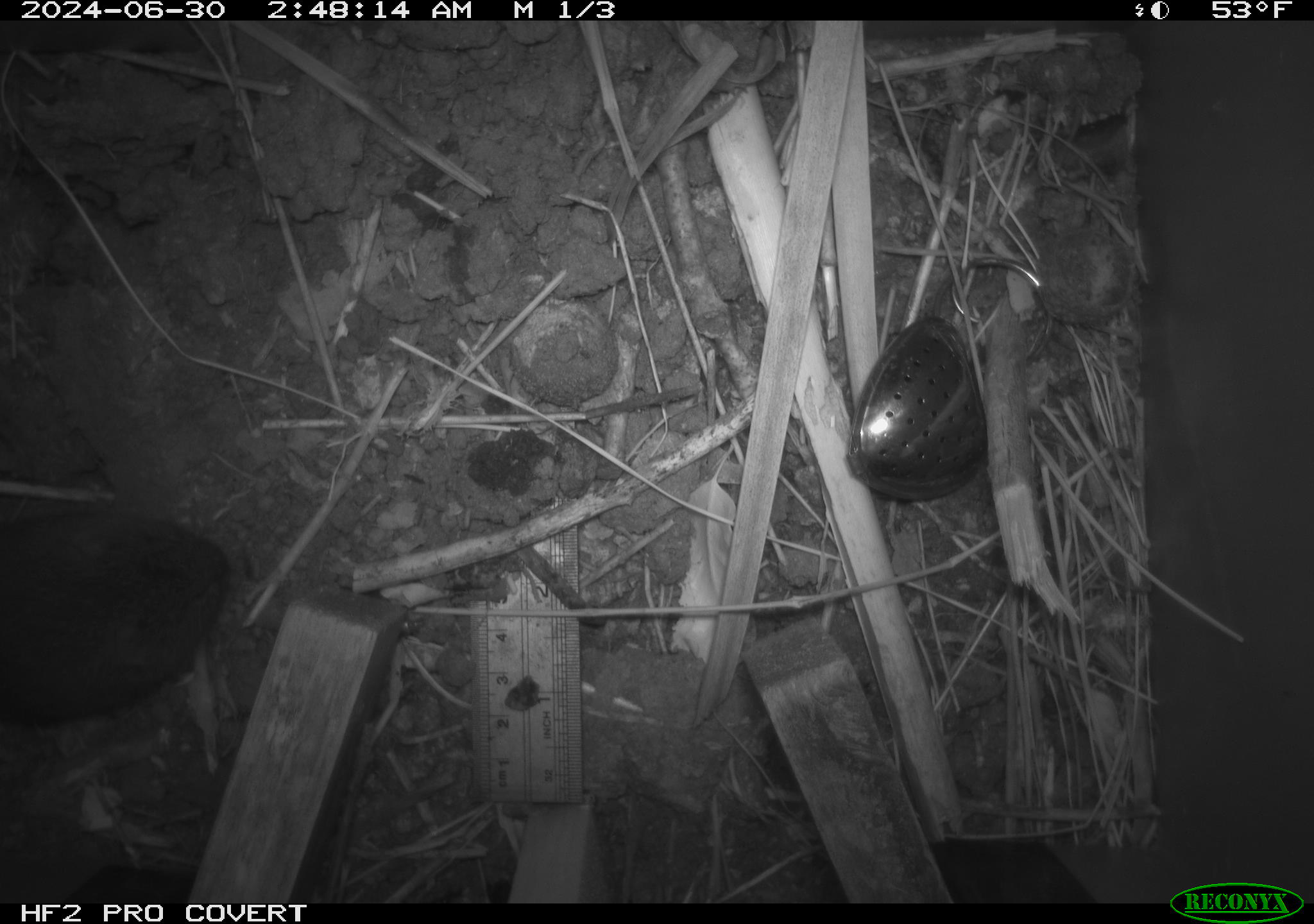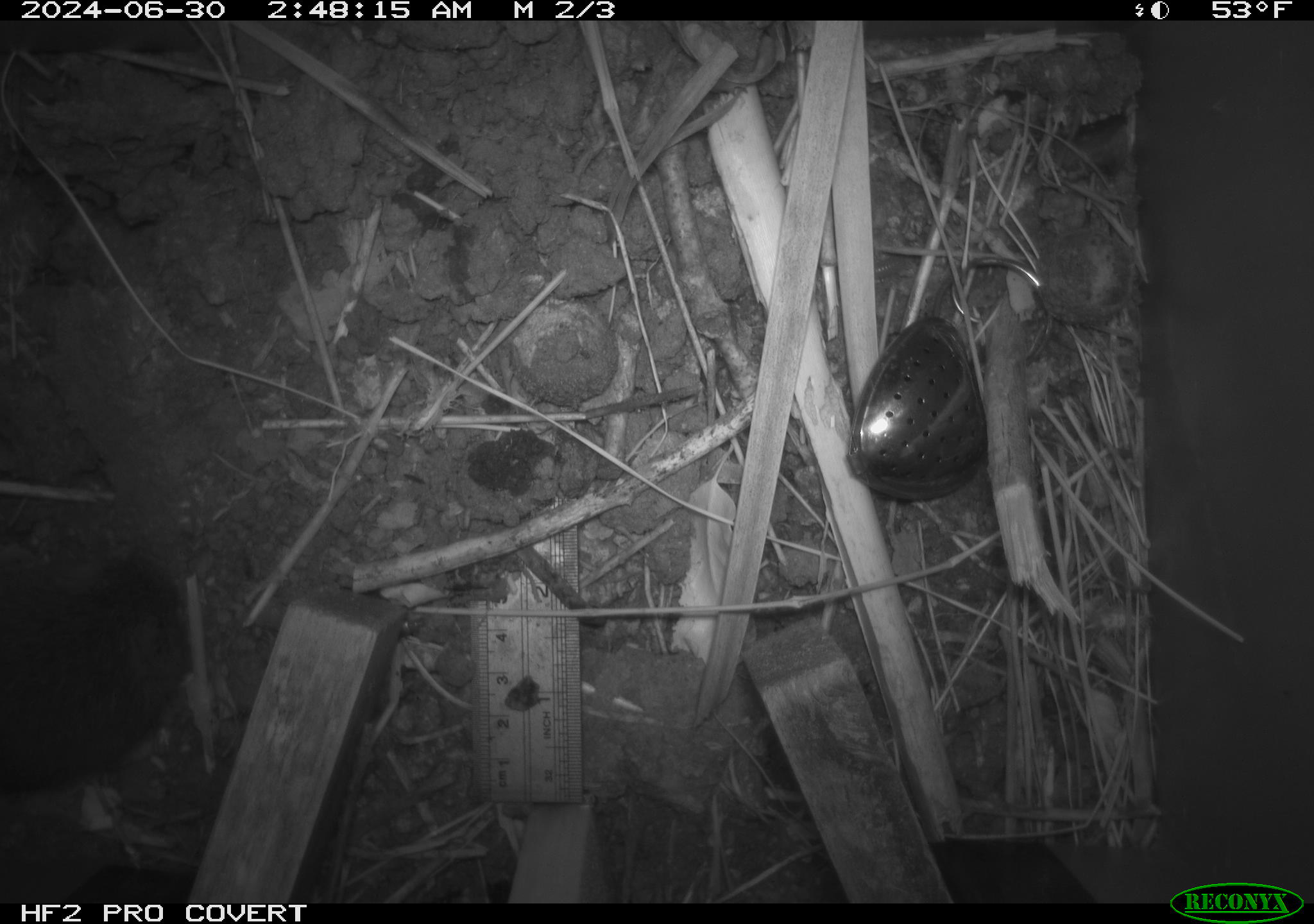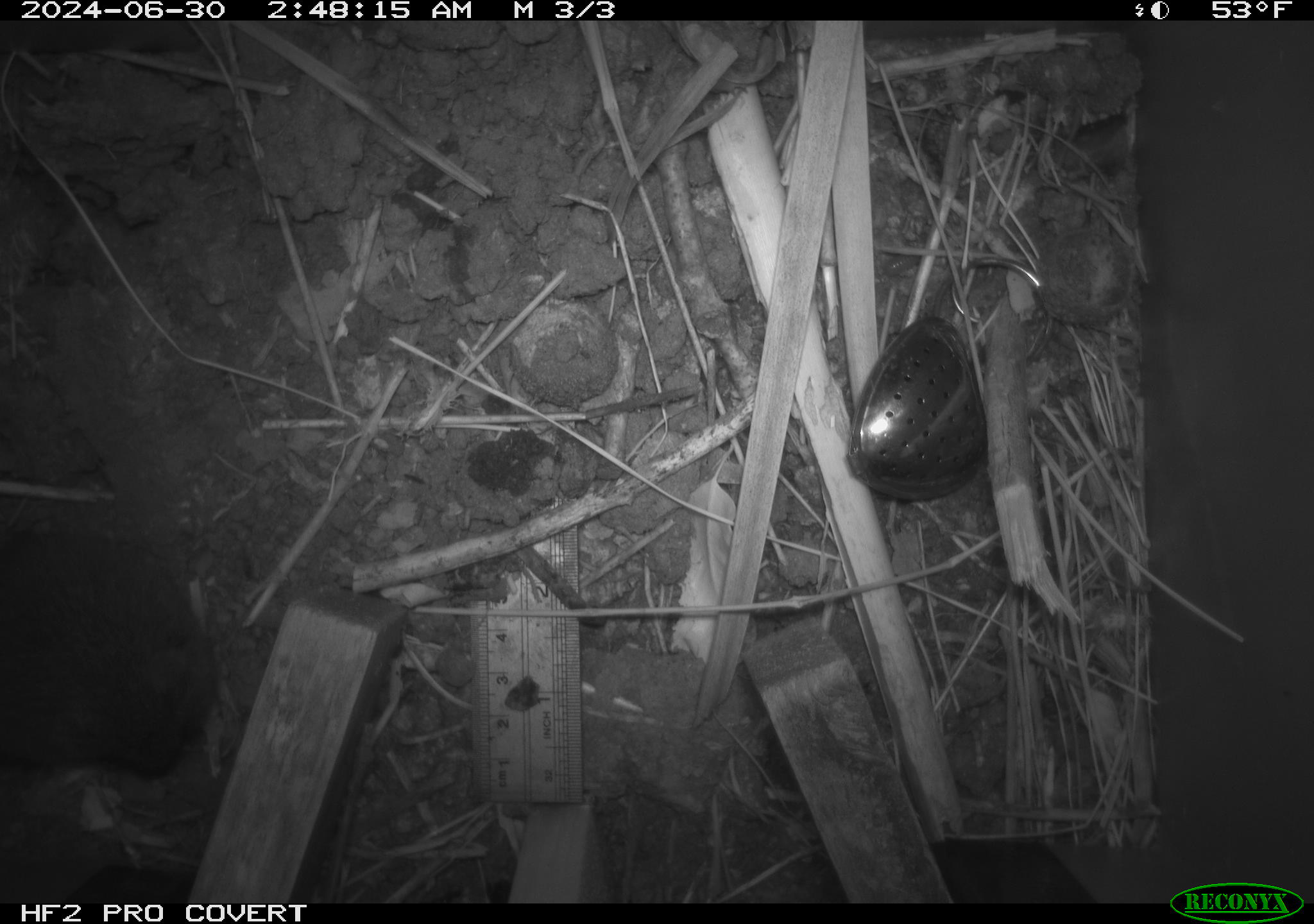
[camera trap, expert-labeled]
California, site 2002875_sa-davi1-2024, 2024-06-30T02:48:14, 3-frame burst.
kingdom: Animalia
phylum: Chordata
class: Mammalia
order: Rodentia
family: Cricetidae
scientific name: Arvicolinae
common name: voles, lemmings, and muskrats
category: arvicolinae subfamily